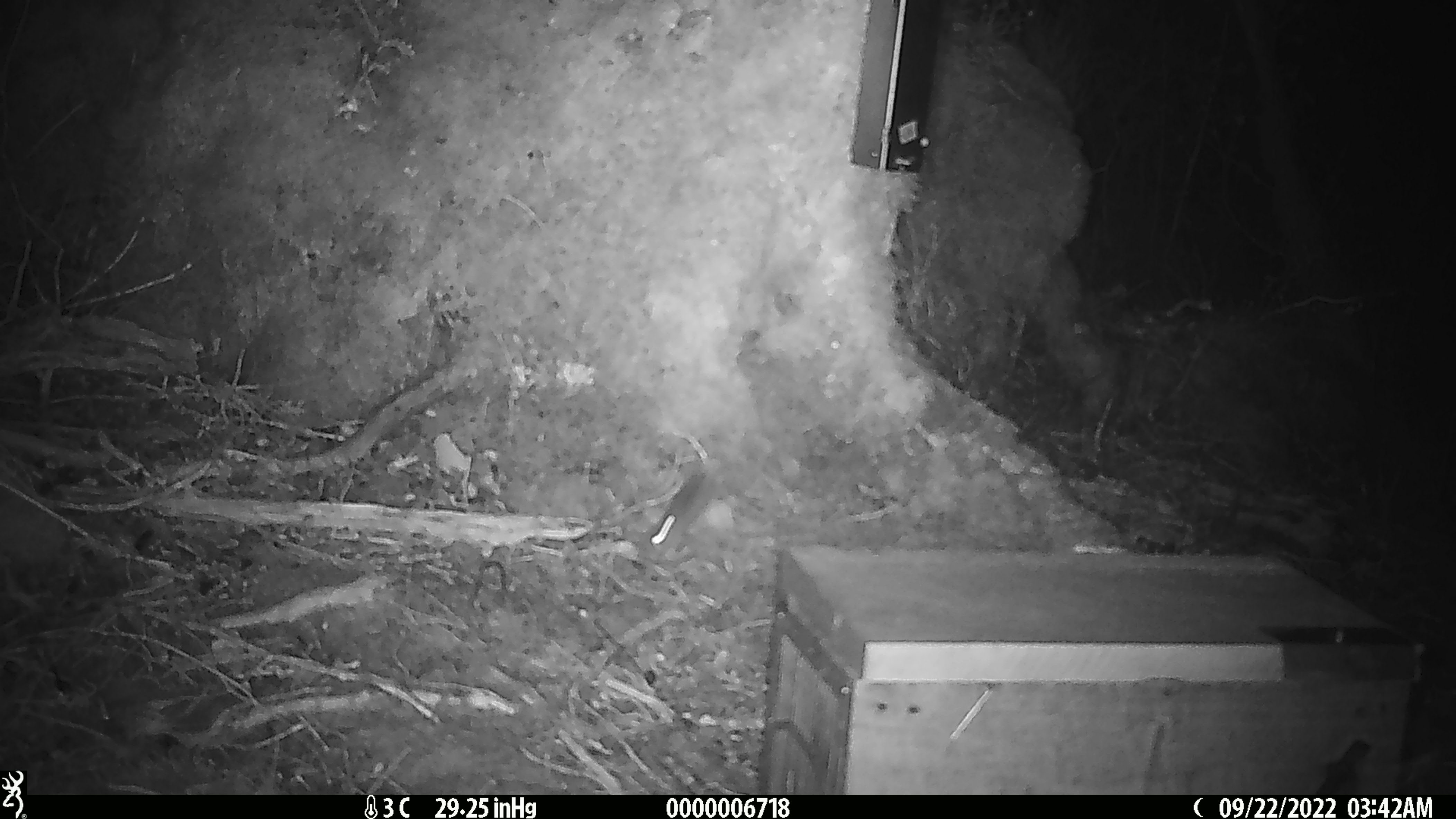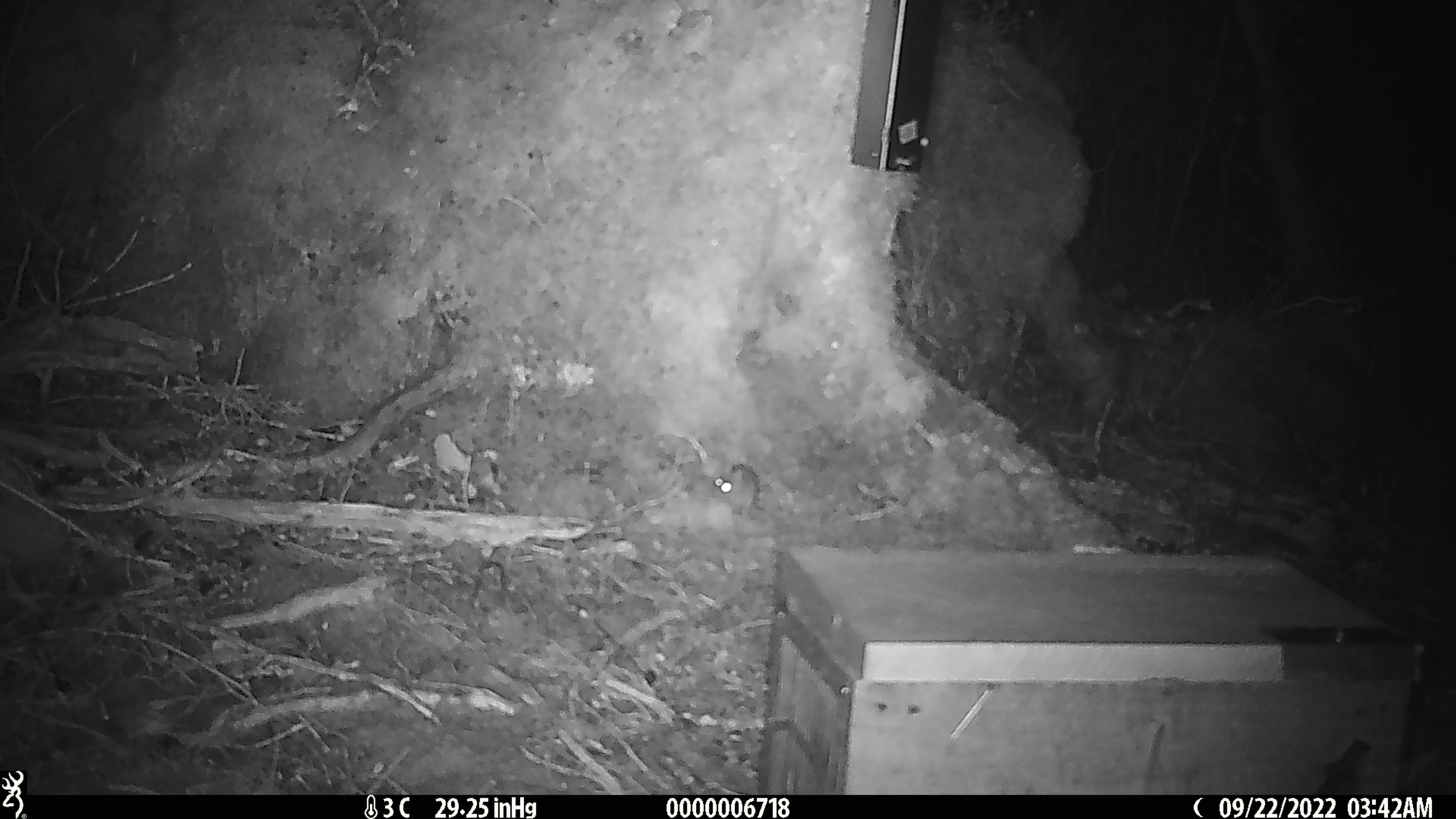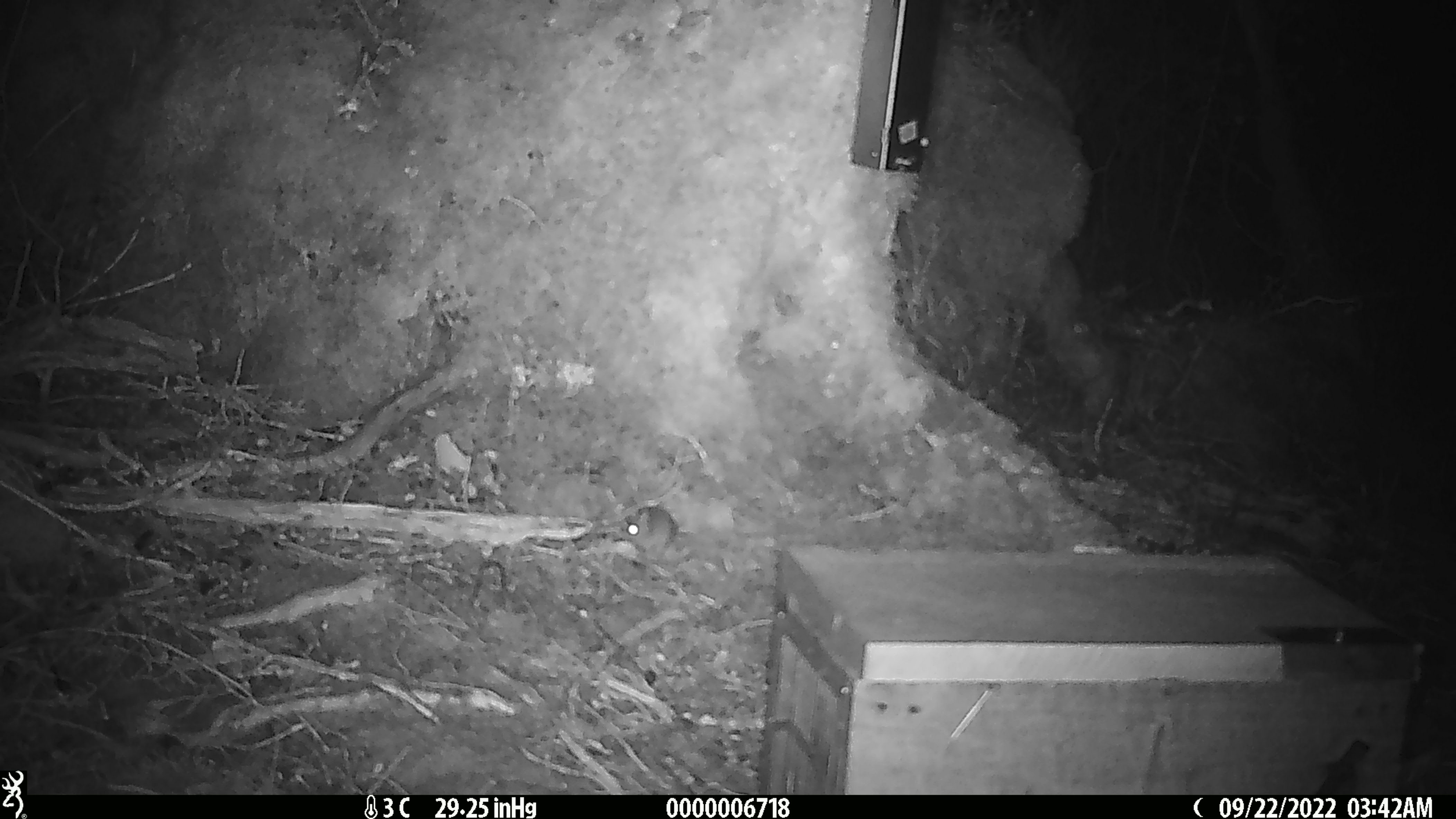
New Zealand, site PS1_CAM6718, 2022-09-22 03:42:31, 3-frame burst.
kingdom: Animalia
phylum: Chordata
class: Mammalia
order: Rodentia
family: Muridae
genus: Mus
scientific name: Mus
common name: mouse